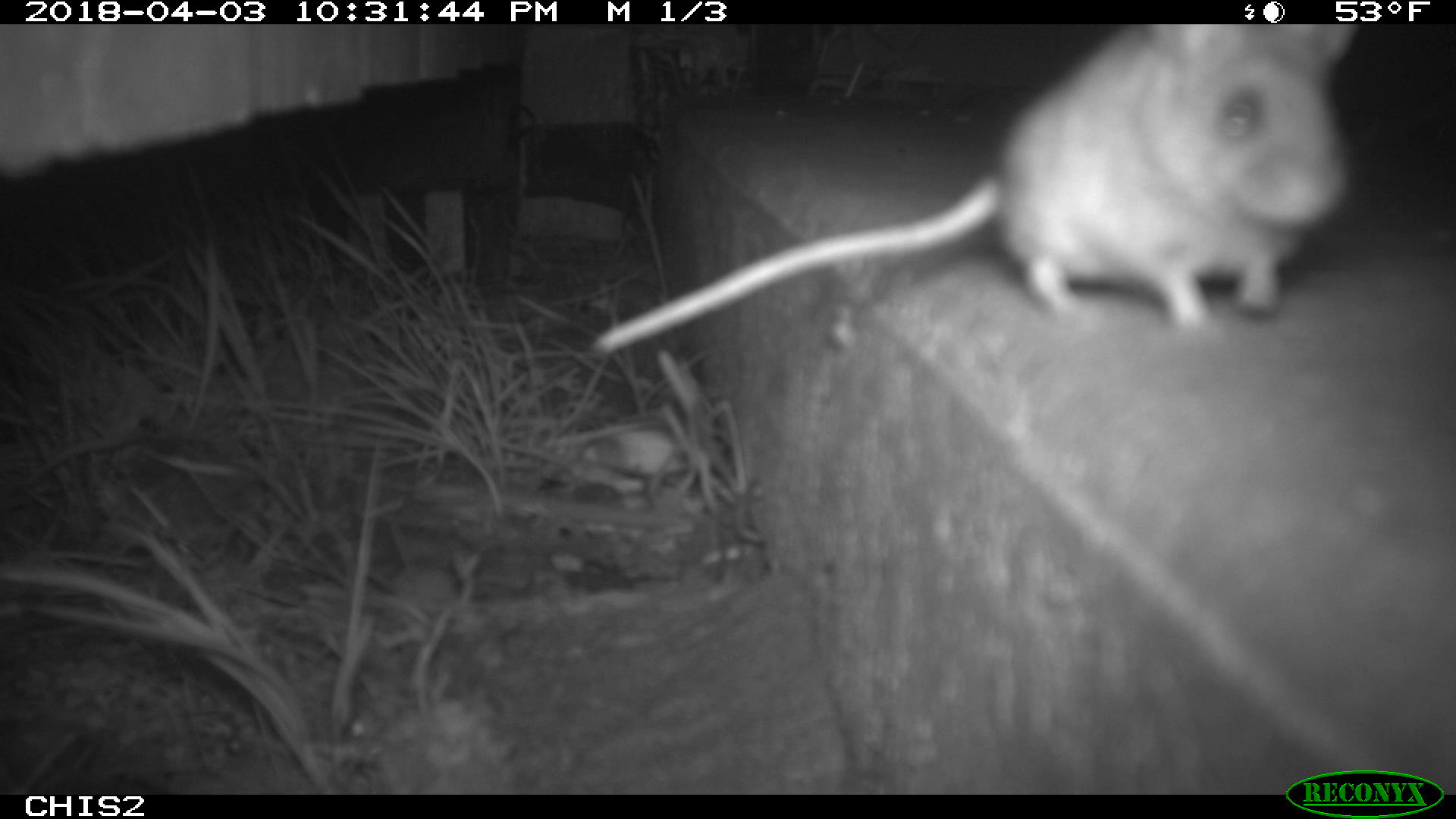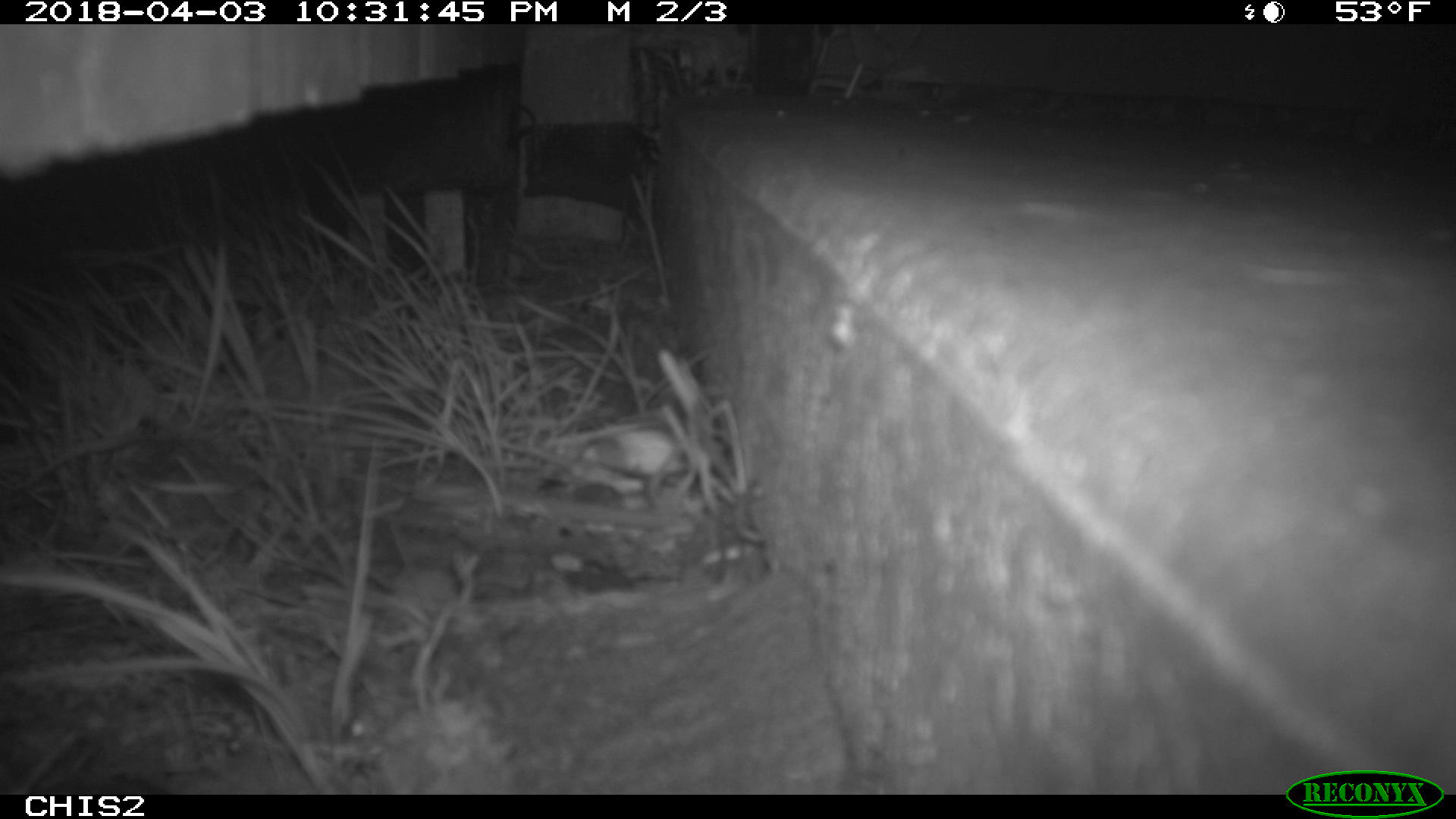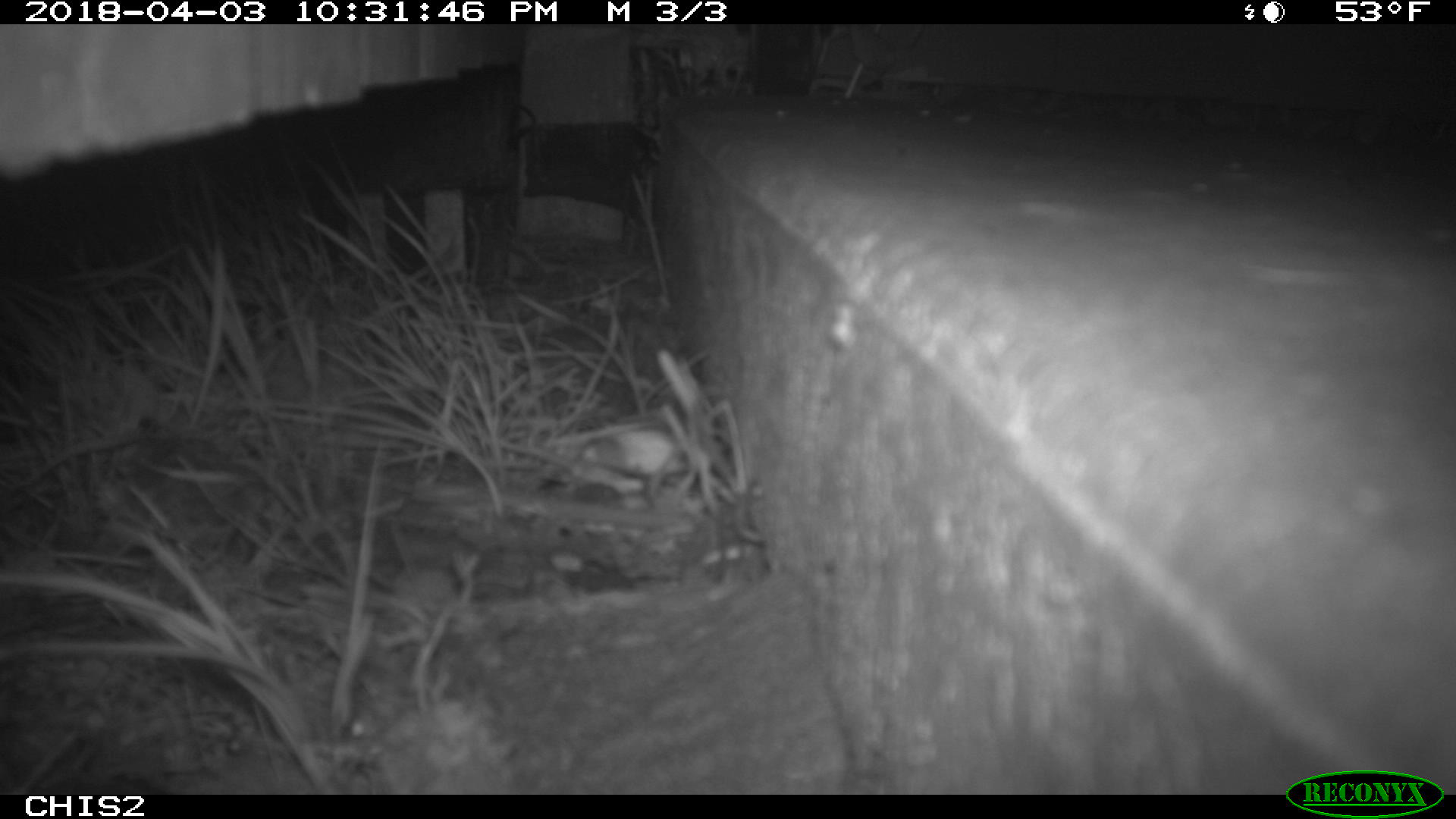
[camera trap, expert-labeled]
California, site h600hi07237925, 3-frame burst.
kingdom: Animalia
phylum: Chordata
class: Mammalia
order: Rodentia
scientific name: Rodentia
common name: rodent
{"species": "rodent (Rodentia)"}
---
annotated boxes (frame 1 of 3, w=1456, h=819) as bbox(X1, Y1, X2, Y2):
rodent: bbox(588, 22, 1357, 357)